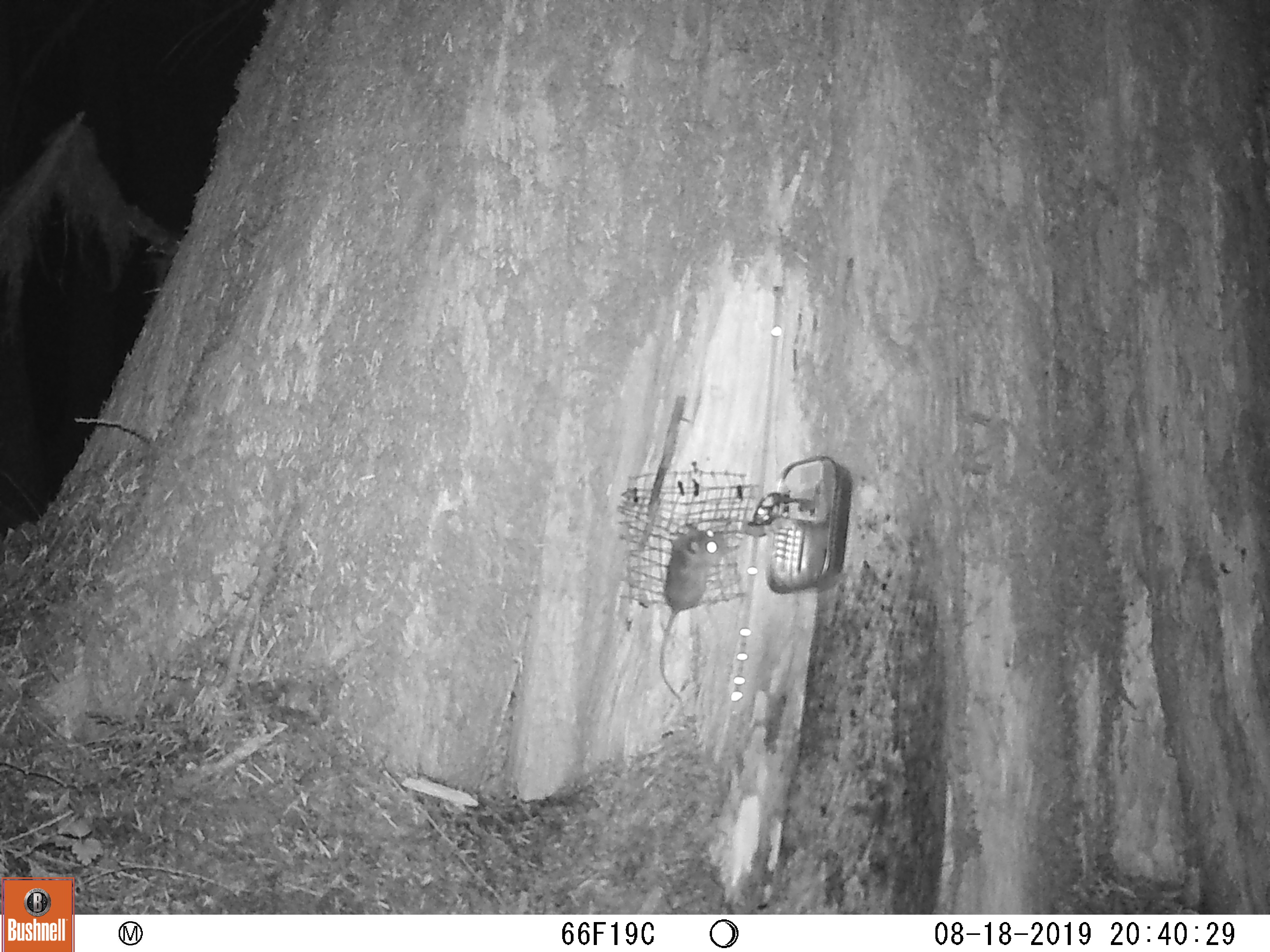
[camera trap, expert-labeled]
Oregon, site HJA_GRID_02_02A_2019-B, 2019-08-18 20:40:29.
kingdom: Animalia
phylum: Chordata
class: Mammalia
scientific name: Mammalia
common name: small mammal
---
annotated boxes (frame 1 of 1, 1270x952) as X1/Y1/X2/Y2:
small mammal: 640/503/740/712